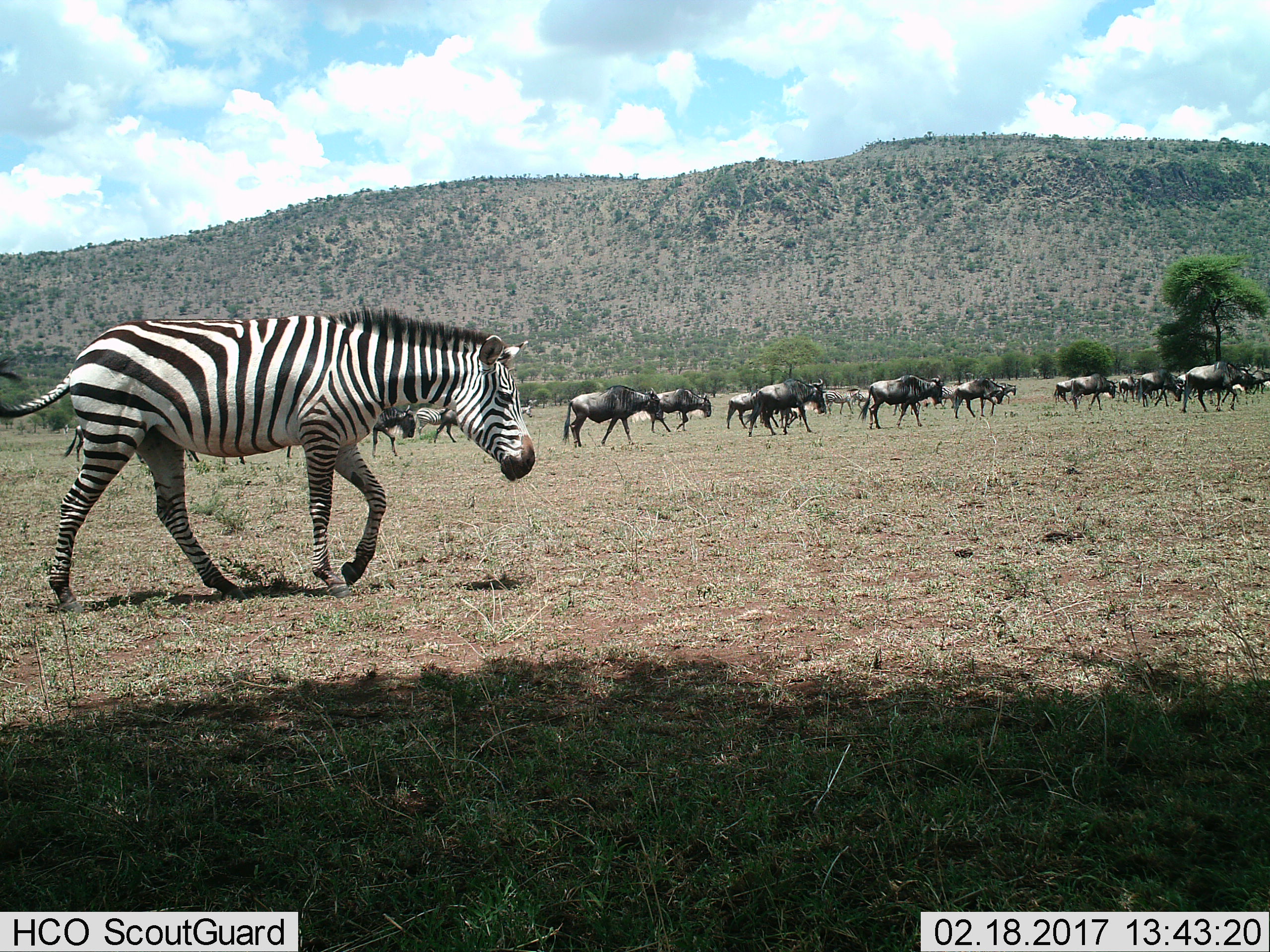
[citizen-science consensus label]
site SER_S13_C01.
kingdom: Animalia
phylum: Chordata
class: Mammalia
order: Artiodactyla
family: Bovidae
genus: Connochaetes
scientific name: Connochaetes taurinus taurinus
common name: blue wildebeest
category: wildebeestblue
Wildebeestblue (blue wildebeest) (Connochaetes taurinus taurinus), count 11-50. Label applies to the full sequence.